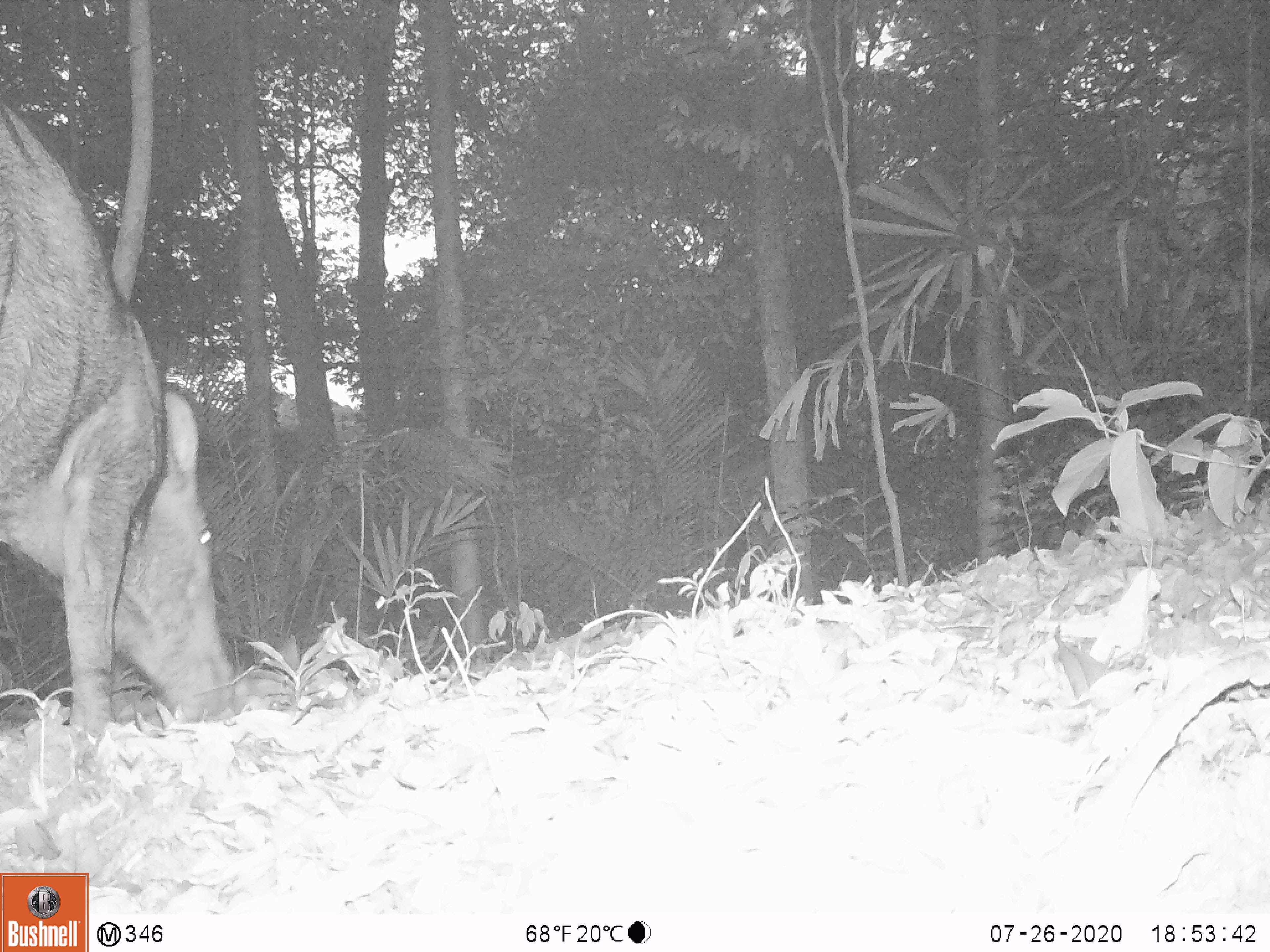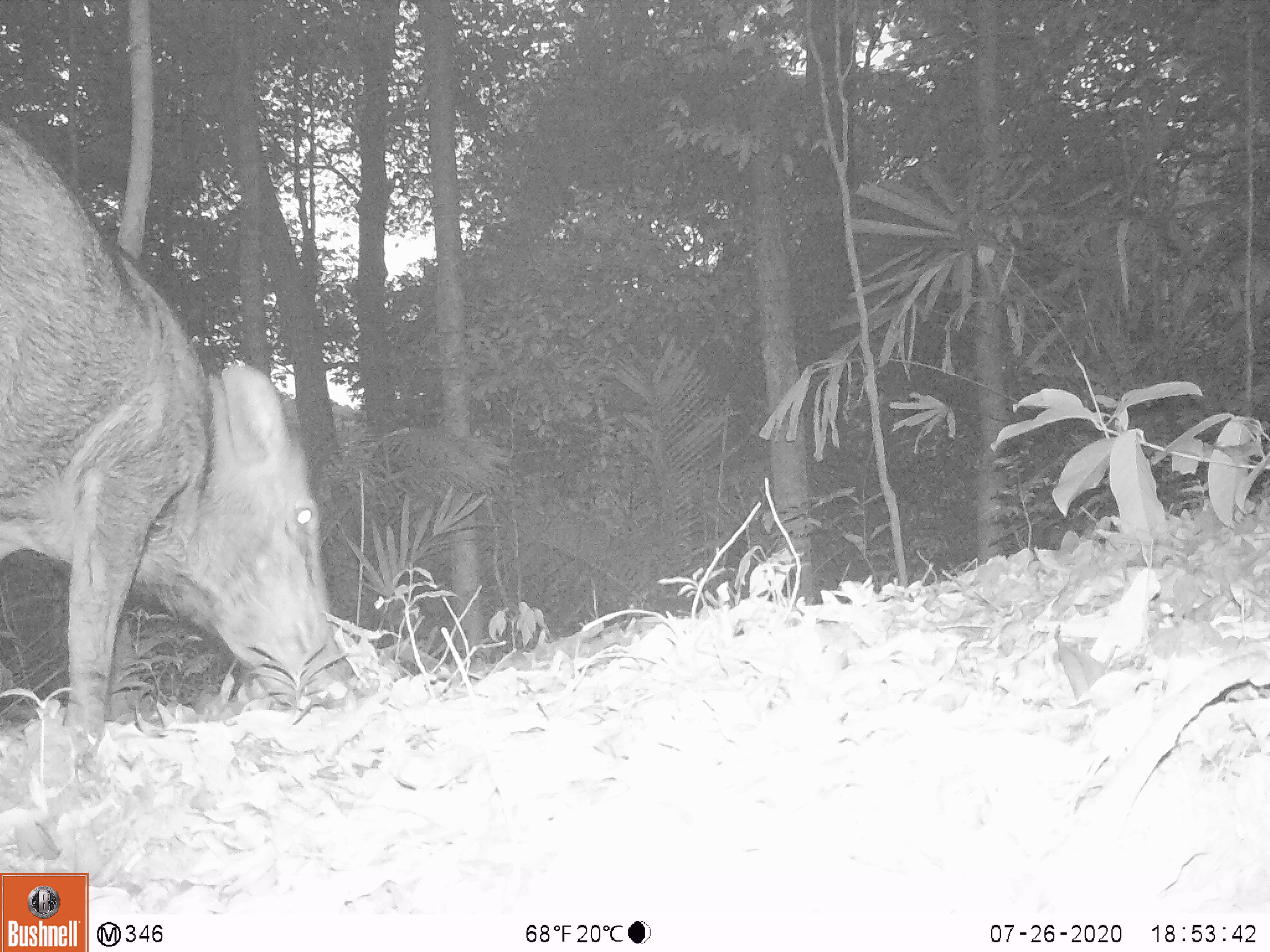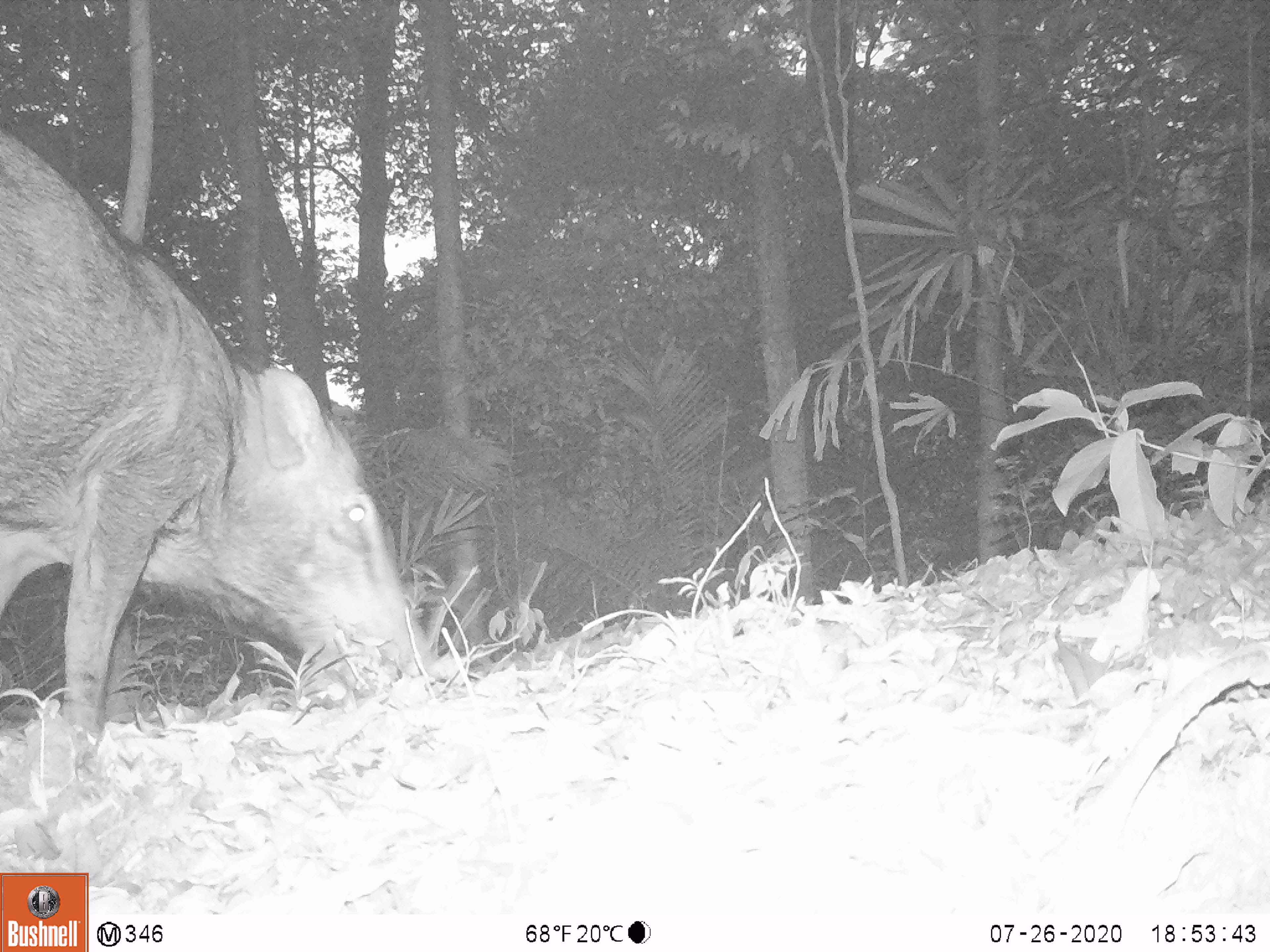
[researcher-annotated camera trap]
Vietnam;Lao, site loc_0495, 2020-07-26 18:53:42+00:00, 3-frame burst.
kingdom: Animalia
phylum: Chordata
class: Mammalia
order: Artiodactyla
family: Suidae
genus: Sus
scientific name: Sus scrofa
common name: eurasian wild pig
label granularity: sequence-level